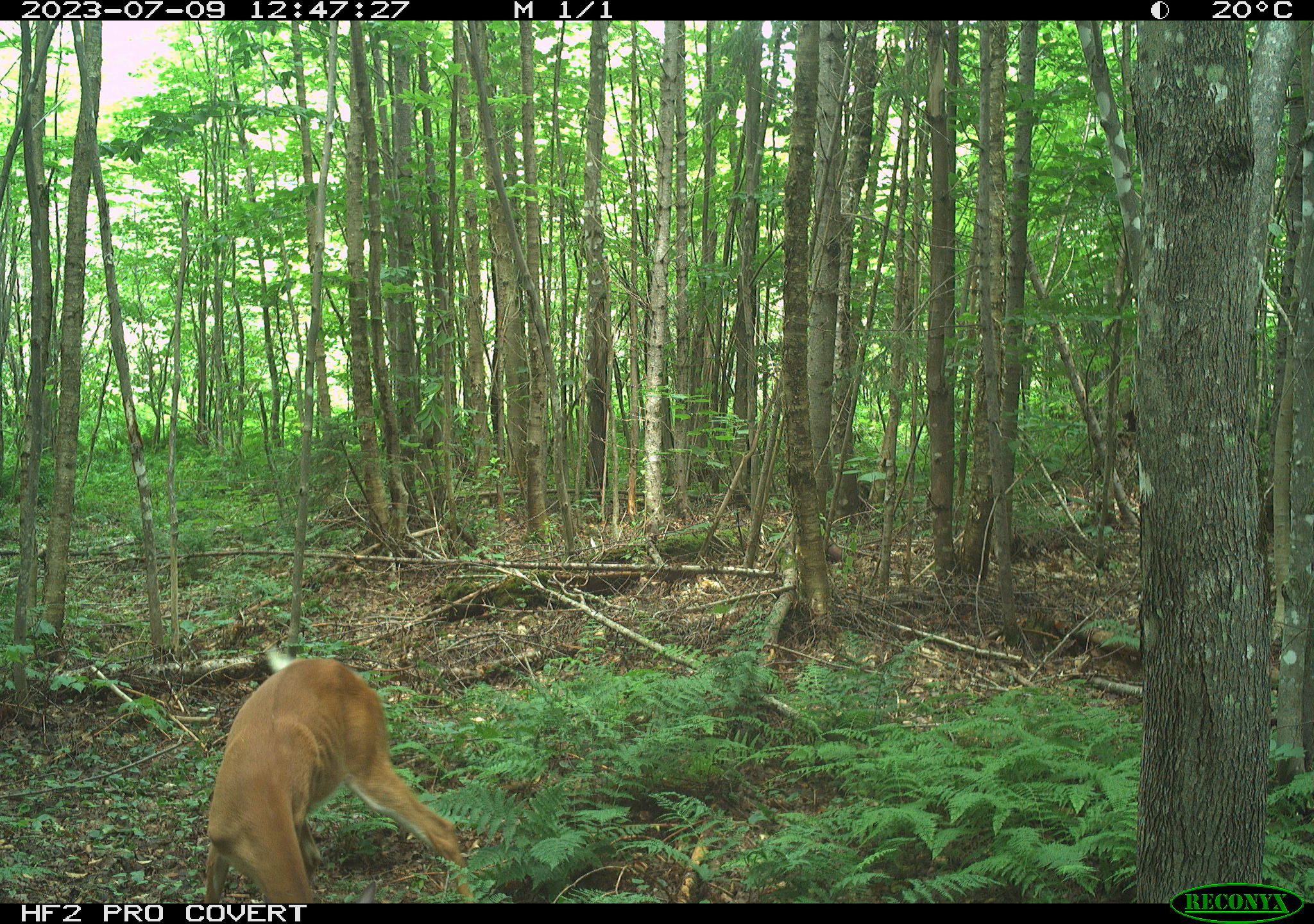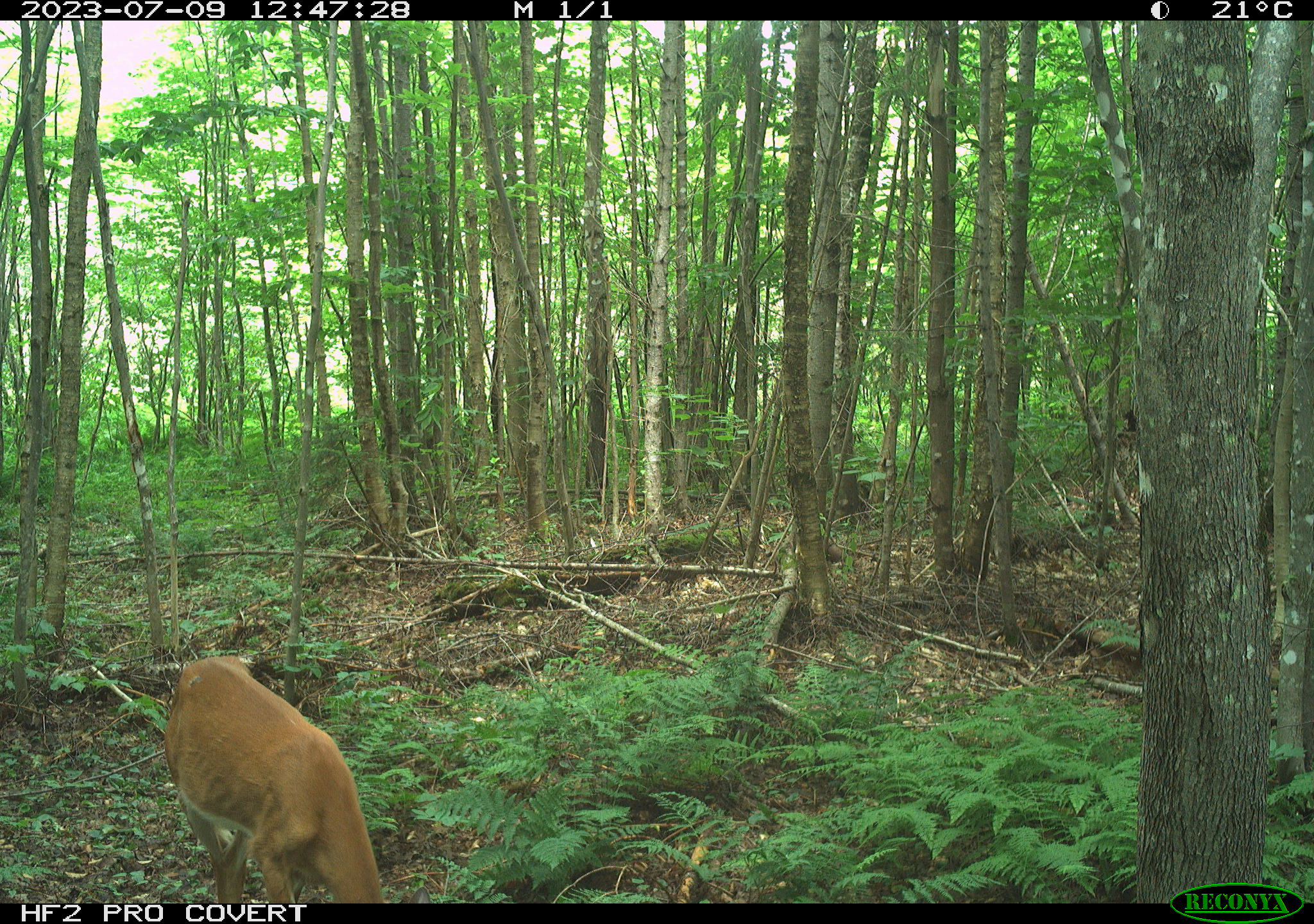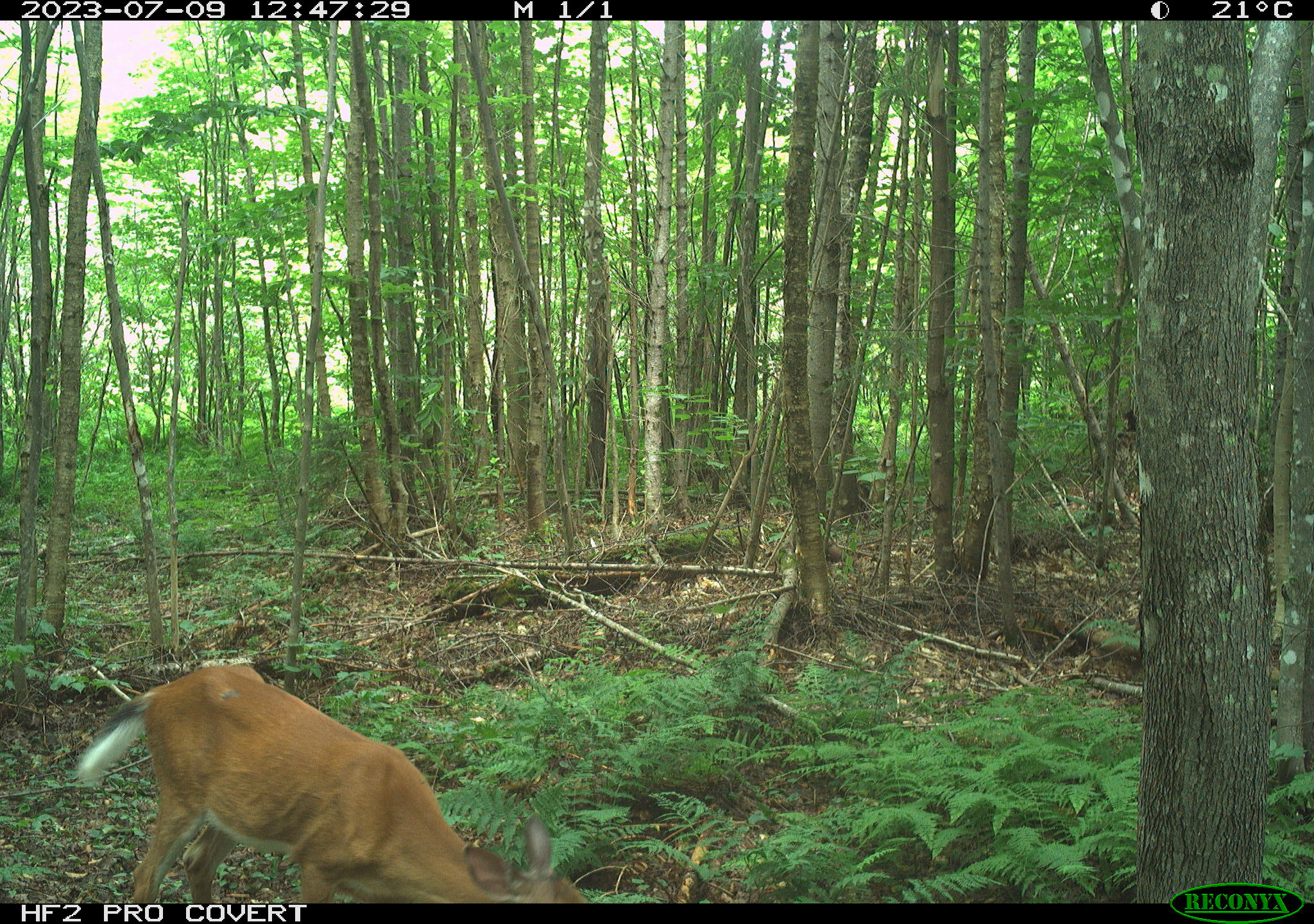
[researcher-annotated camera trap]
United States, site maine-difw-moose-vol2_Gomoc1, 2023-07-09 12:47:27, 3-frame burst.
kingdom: Animalia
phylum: Chordata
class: Mammalia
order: Artiodactyla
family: Cervidae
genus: Odocoileus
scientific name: Odocoileus virginianus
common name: white-tailed deer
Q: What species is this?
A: White-tailed deer (Odocoileus virginianus).